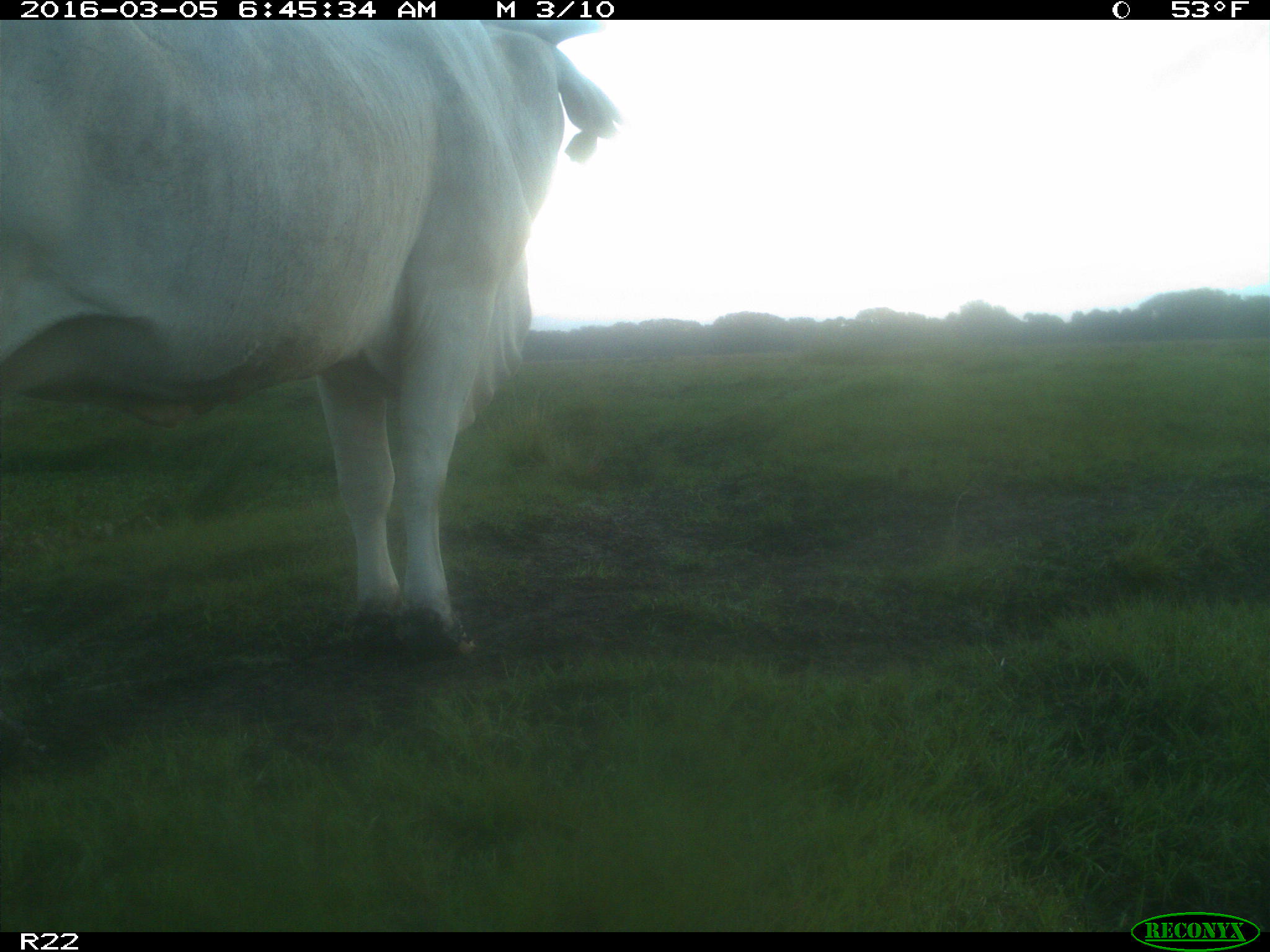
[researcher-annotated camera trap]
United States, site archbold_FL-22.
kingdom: Animalia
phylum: Chordata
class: Mammalia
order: Artiodactyla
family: Bovidae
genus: Bos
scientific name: Bos taurus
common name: domestic cow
Bos taurus (domestic cow).